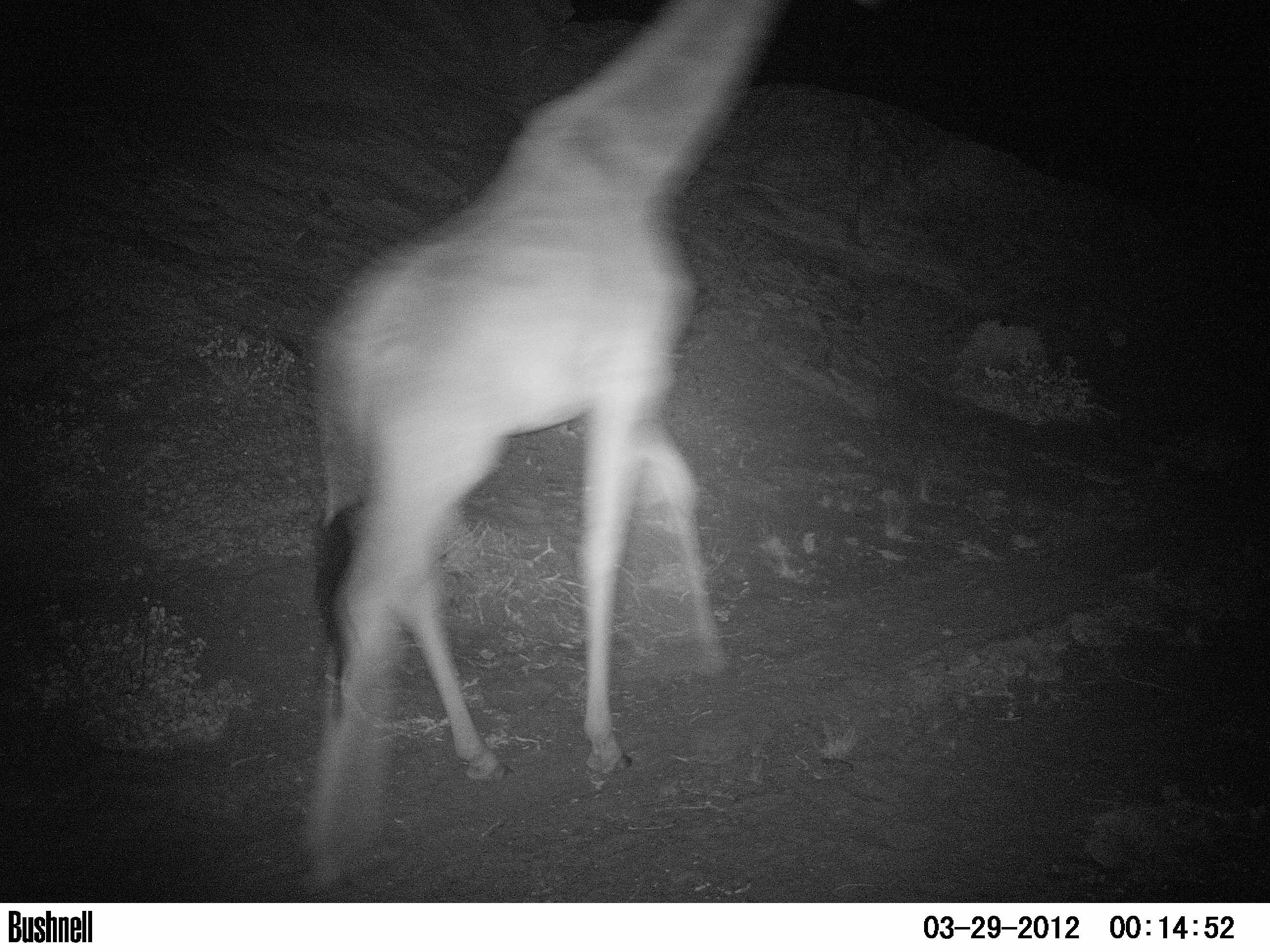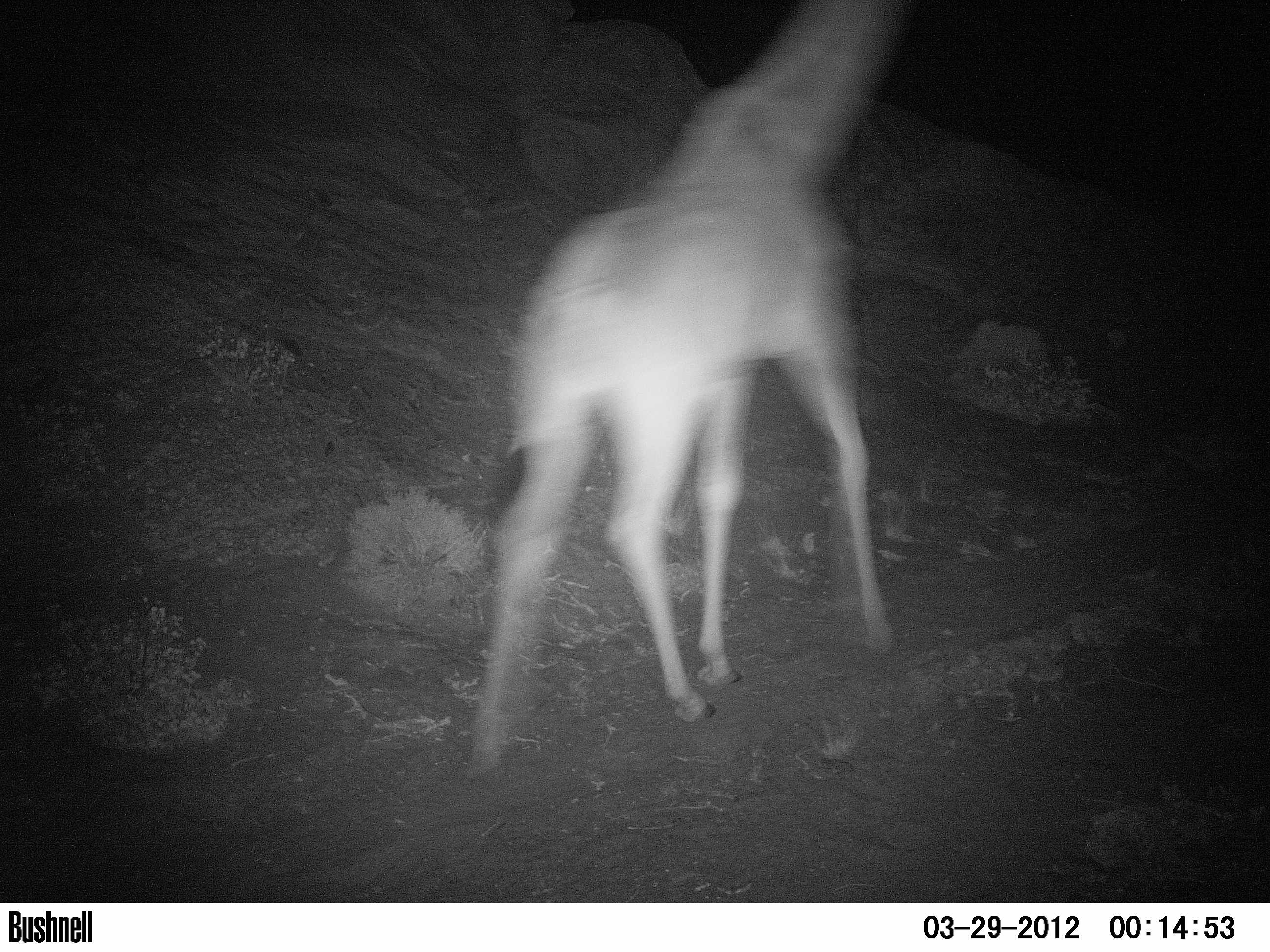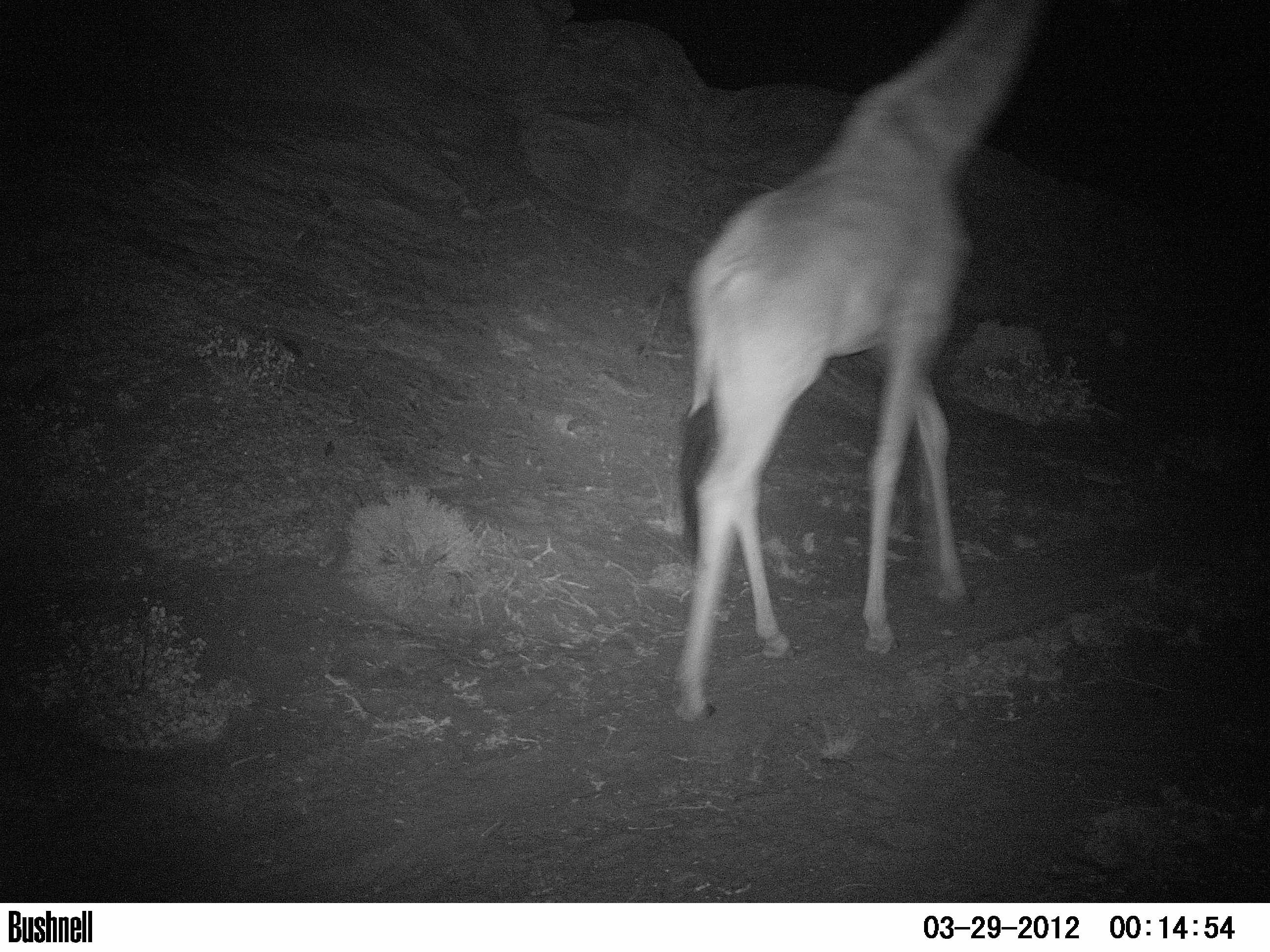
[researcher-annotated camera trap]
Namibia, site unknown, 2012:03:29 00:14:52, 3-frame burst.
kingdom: Animalia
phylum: Chordata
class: Mammalia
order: Artiodactyla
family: Giraffidae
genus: Giraffa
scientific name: Giraffa camelopardalis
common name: giraffe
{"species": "Giraffa camelopardalis (giraffe)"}